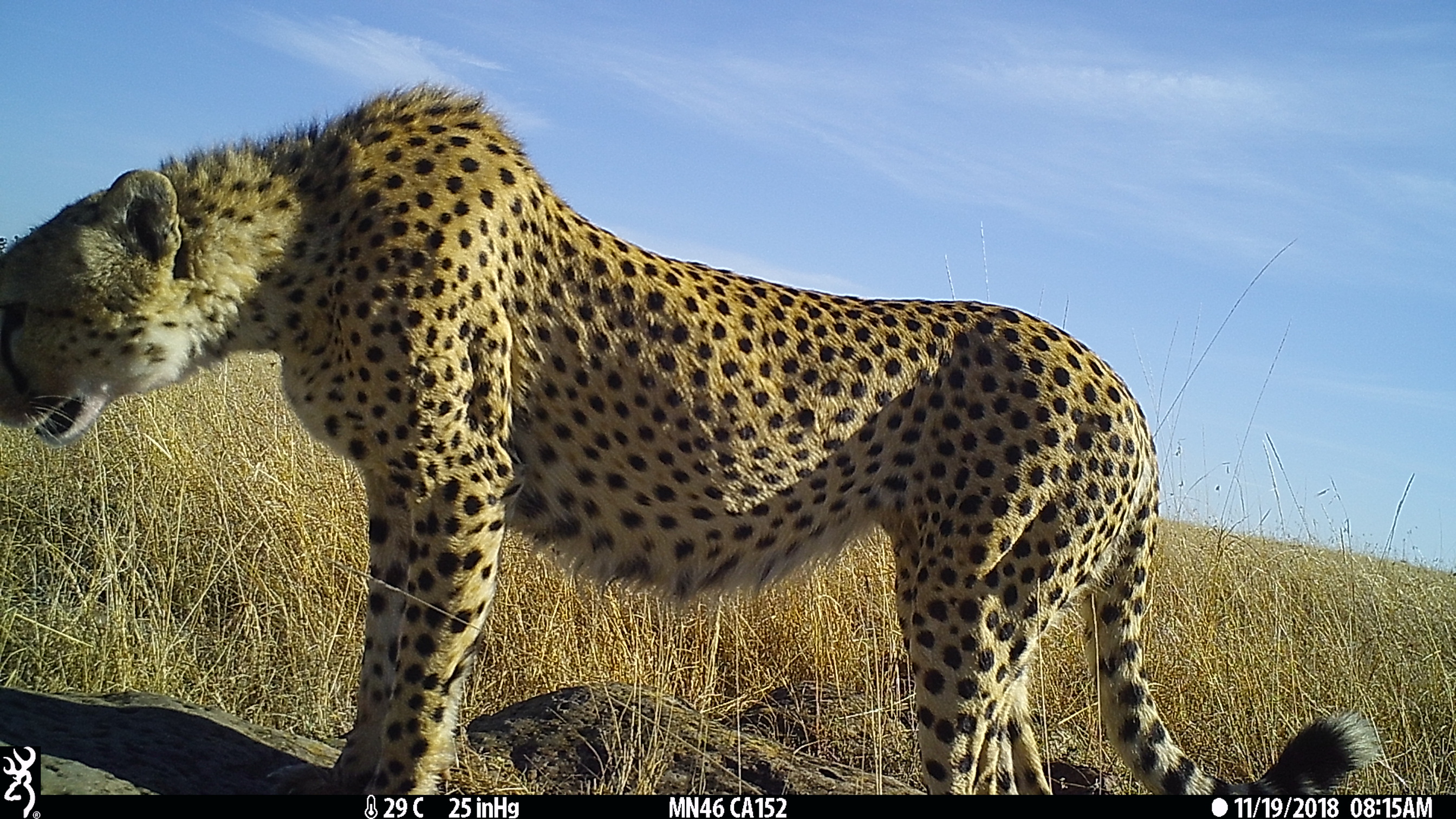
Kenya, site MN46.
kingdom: Animalia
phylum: Chordata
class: Mammalia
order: Carnivora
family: Felidae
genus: Acinonyx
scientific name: Acinonyx jubatus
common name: cheetah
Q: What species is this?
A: Cheetah (Acinonyx jubatus).